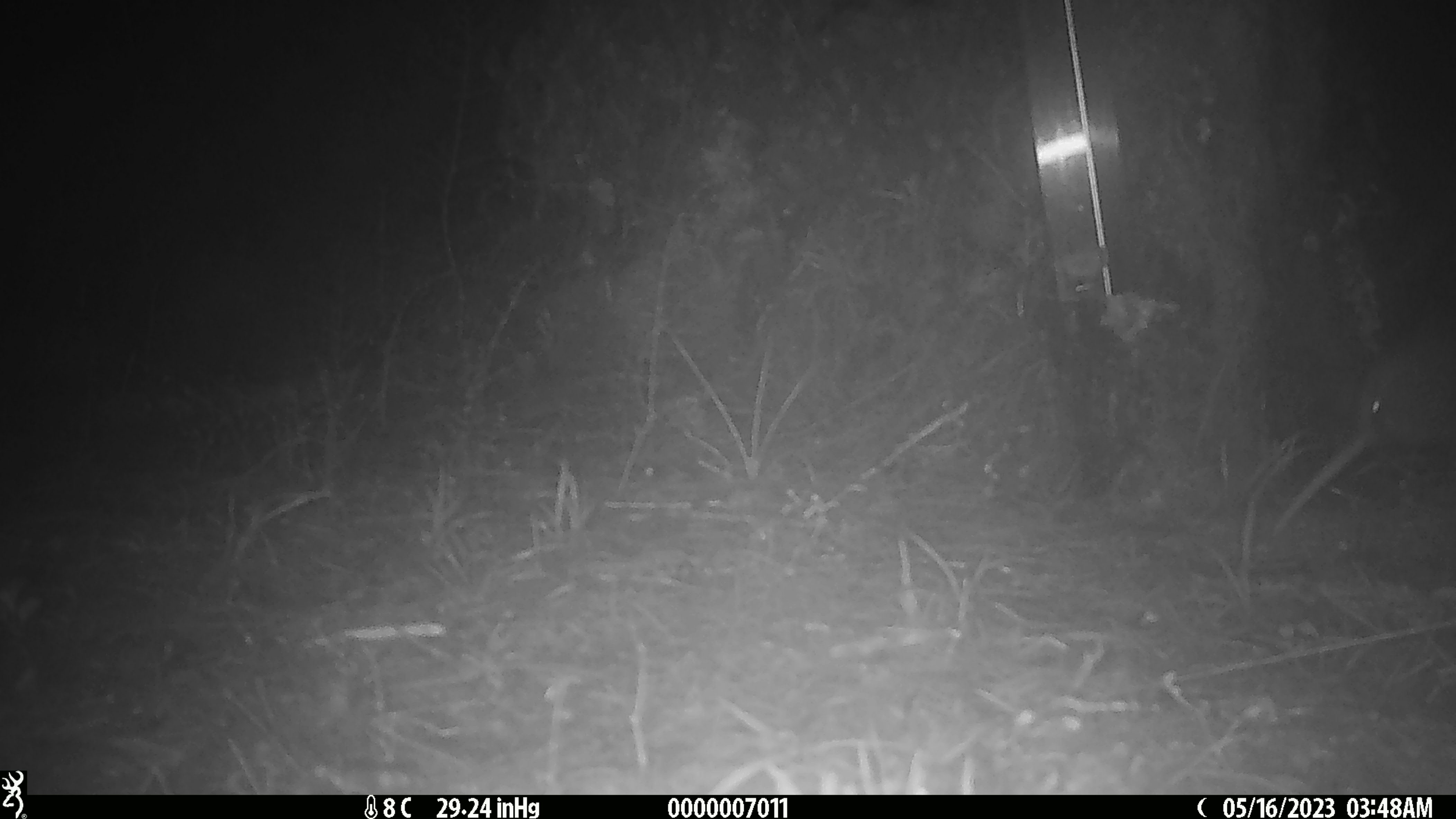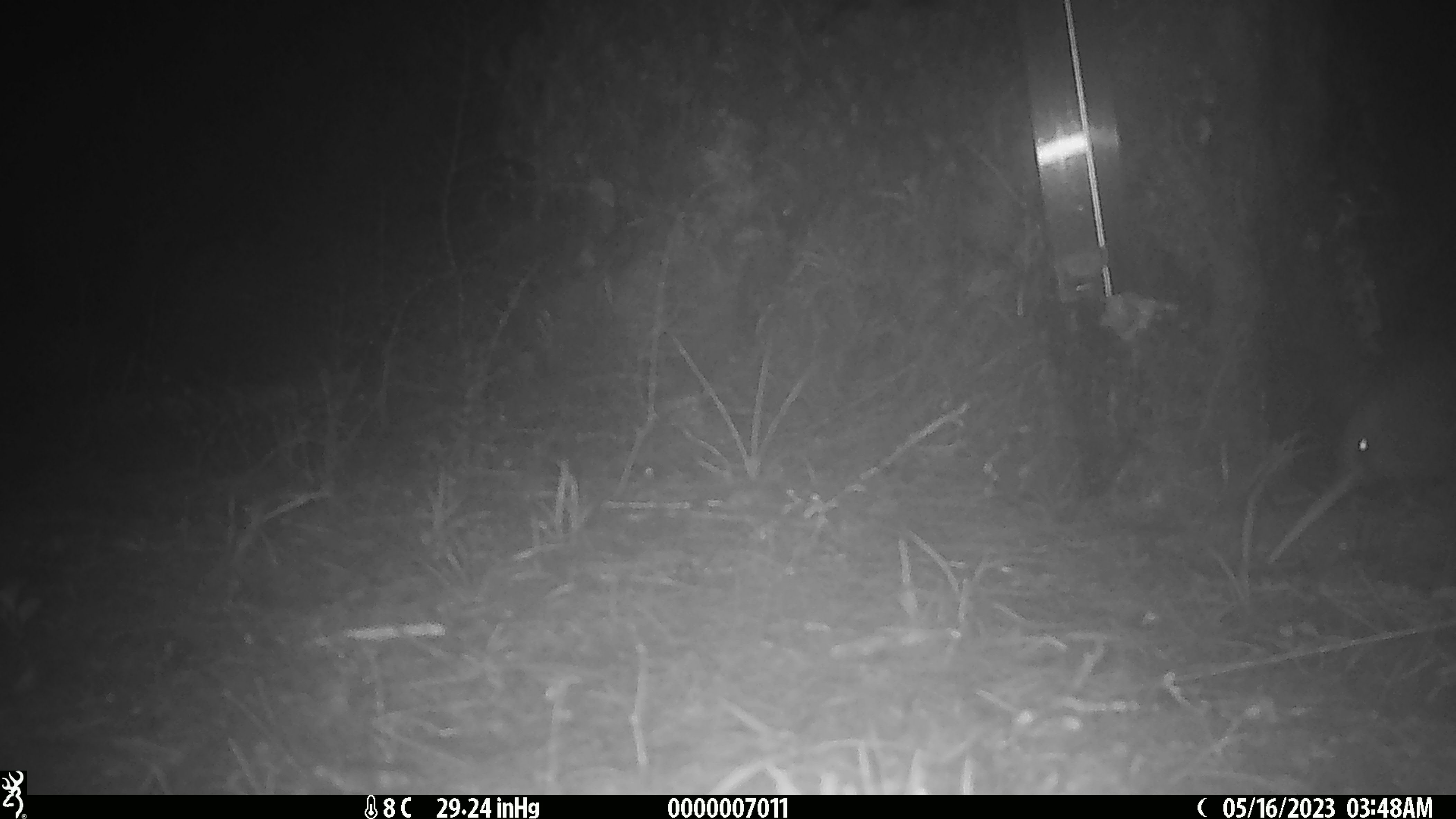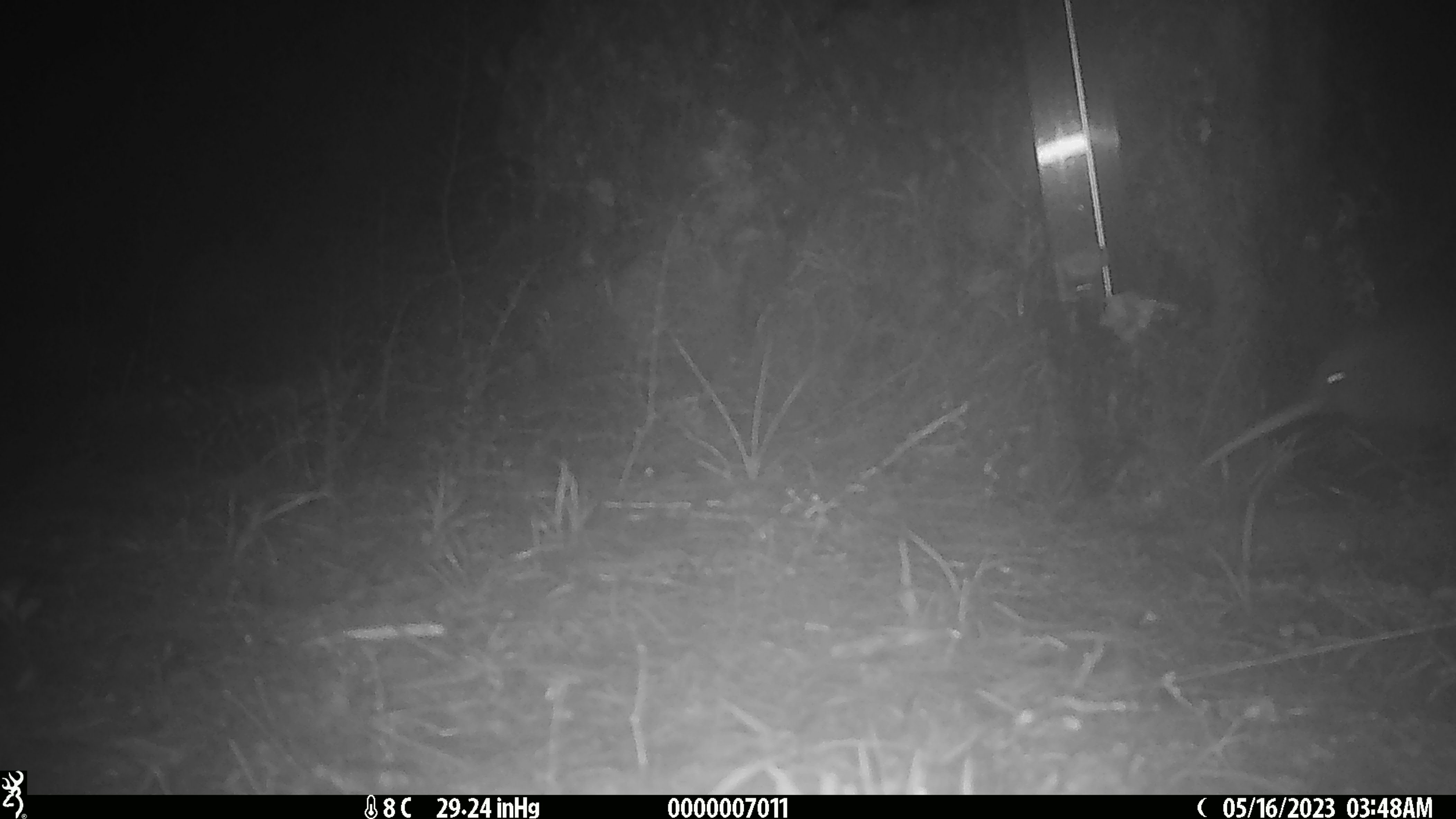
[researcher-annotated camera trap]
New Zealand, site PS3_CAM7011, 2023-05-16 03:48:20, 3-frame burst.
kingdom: Animalia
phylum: Chordata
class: Aves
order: Apterygiformes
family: Apterygidae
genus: Apteryx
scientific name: Apteryx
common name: kiwi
Kiwi (Apteryx).